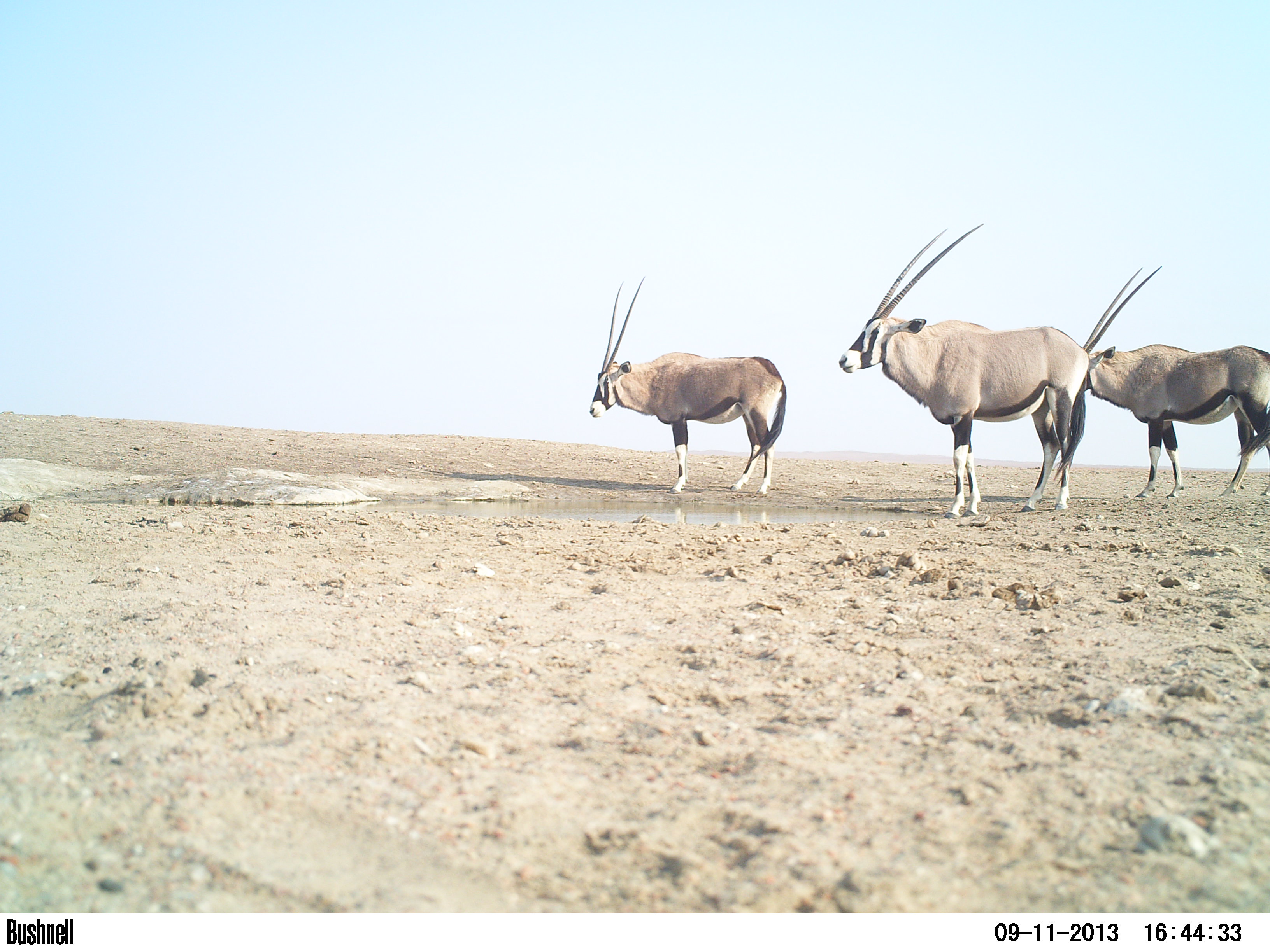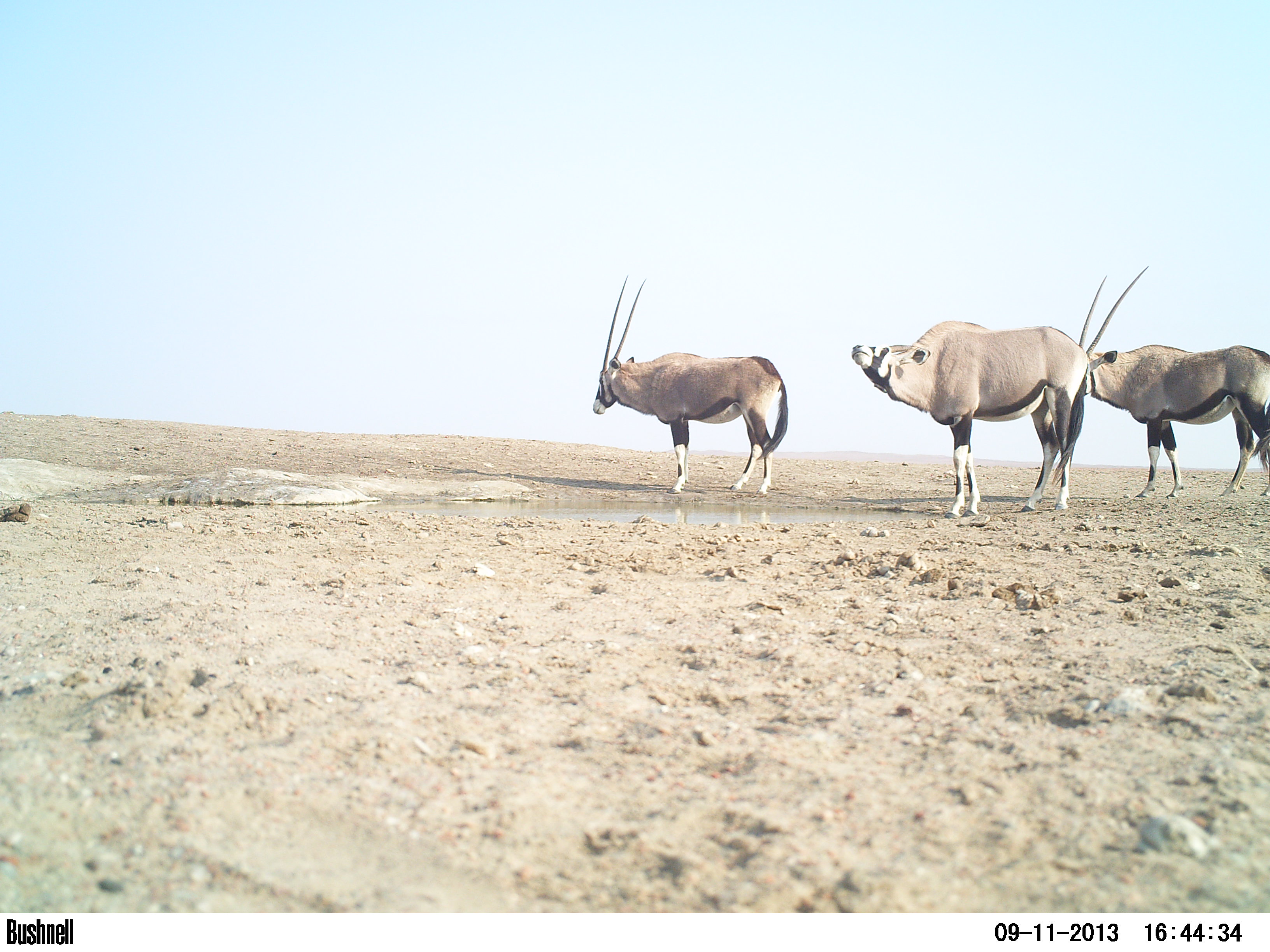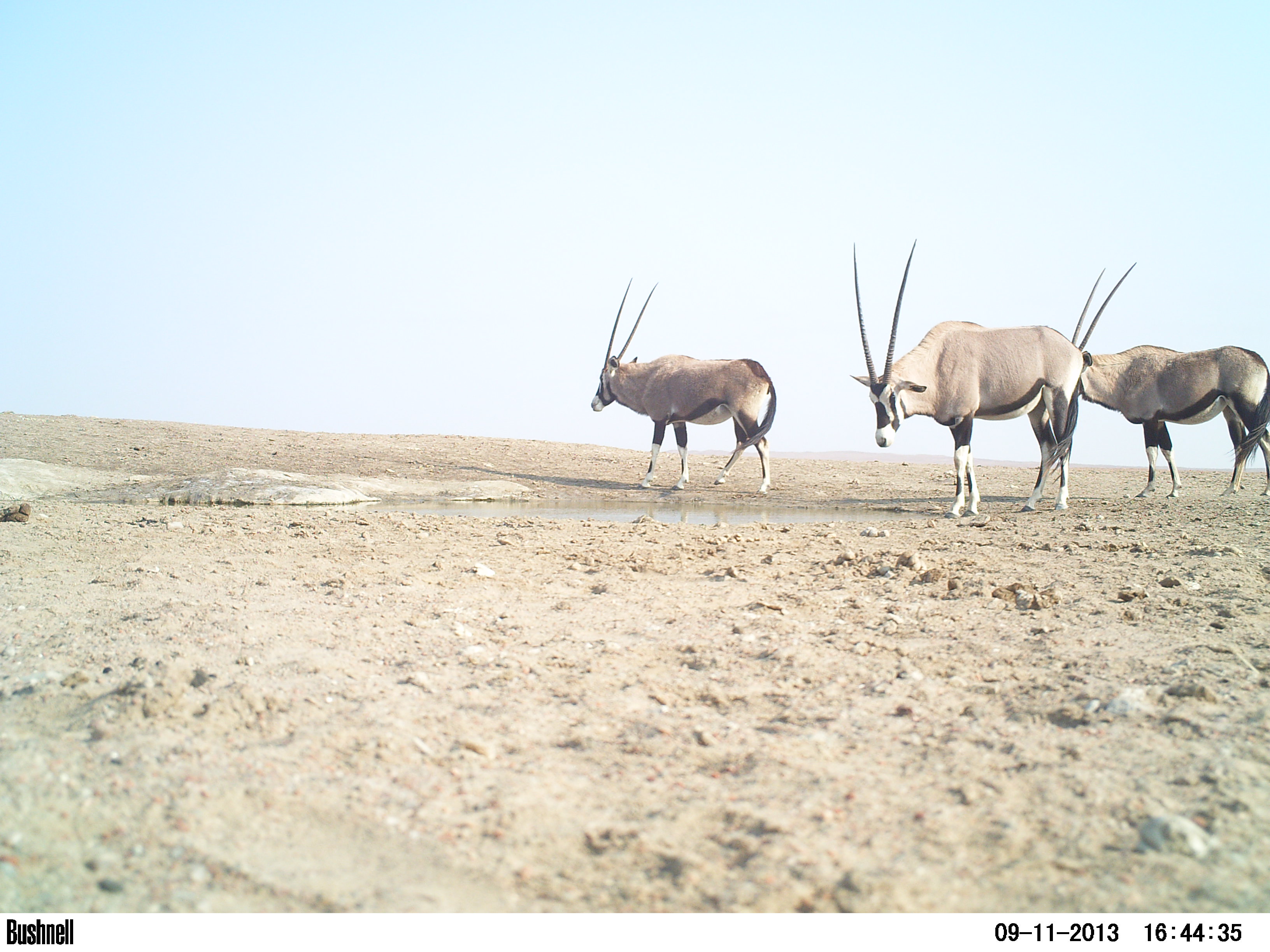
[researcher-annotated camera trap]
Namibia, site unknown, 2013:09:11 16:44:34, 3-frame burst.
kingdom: Animalia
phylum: Chordata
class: Mammalia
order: Artiodactyla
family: Bovidae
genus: Oryx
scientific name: Oryx gazella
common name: gemsbok